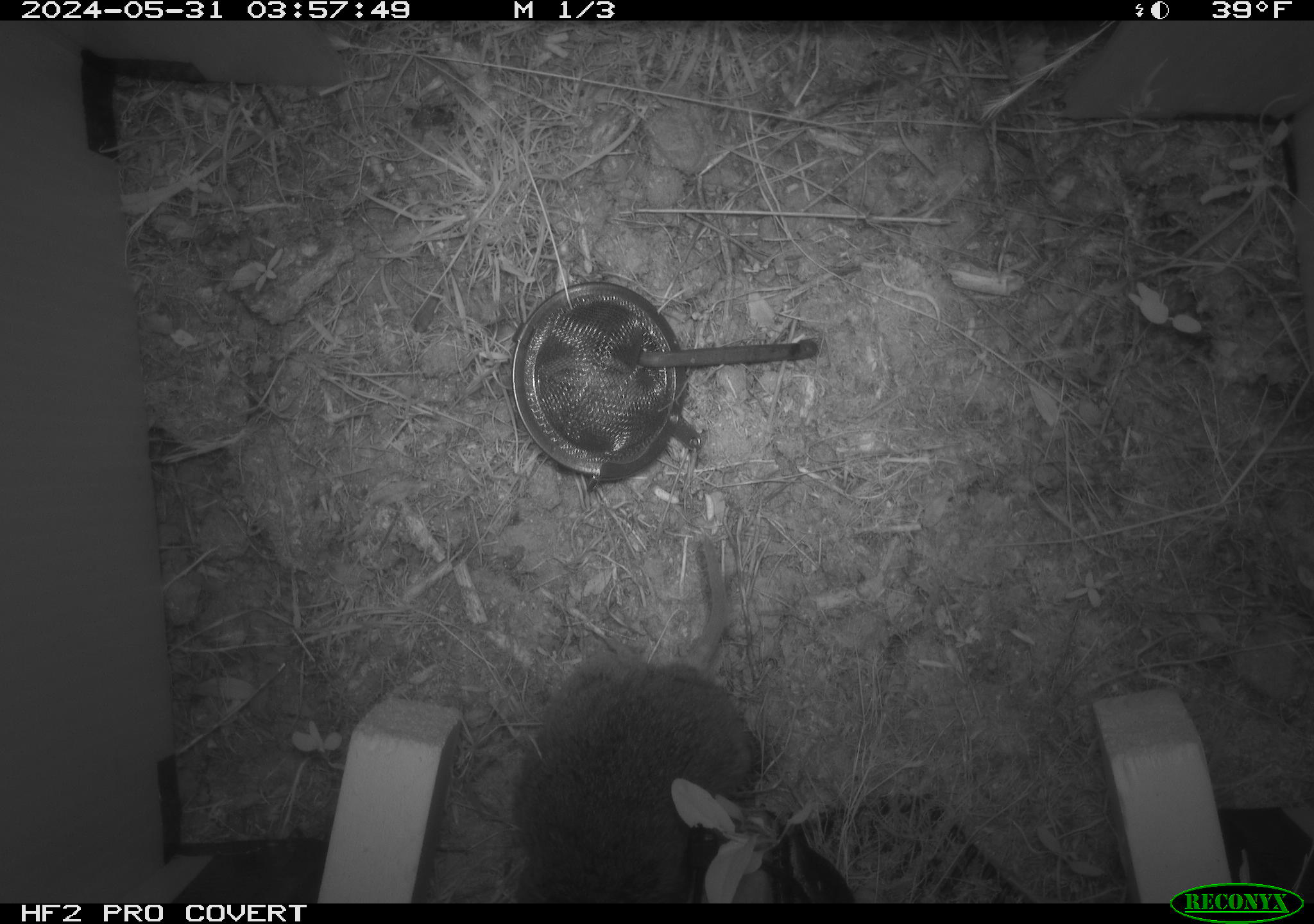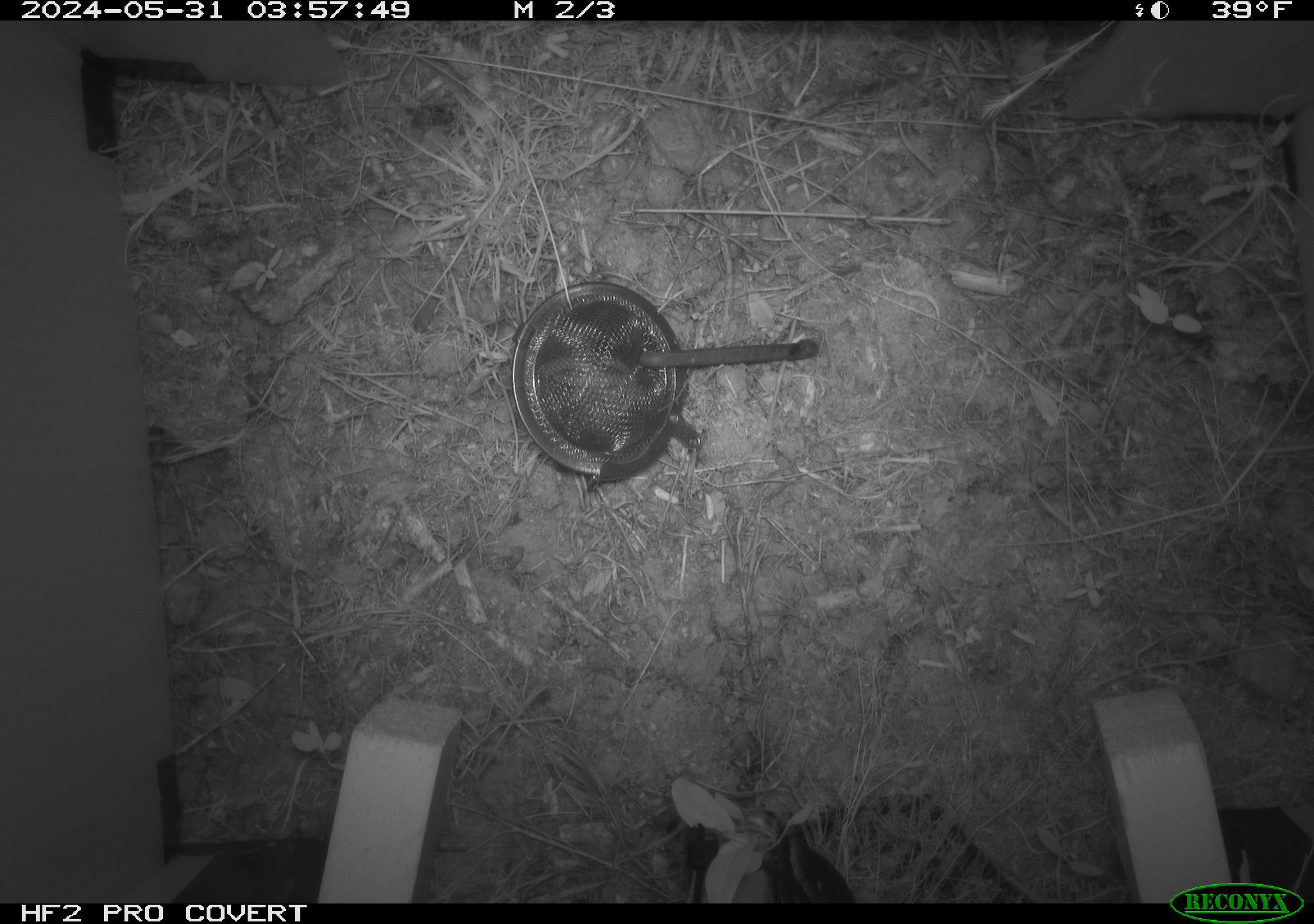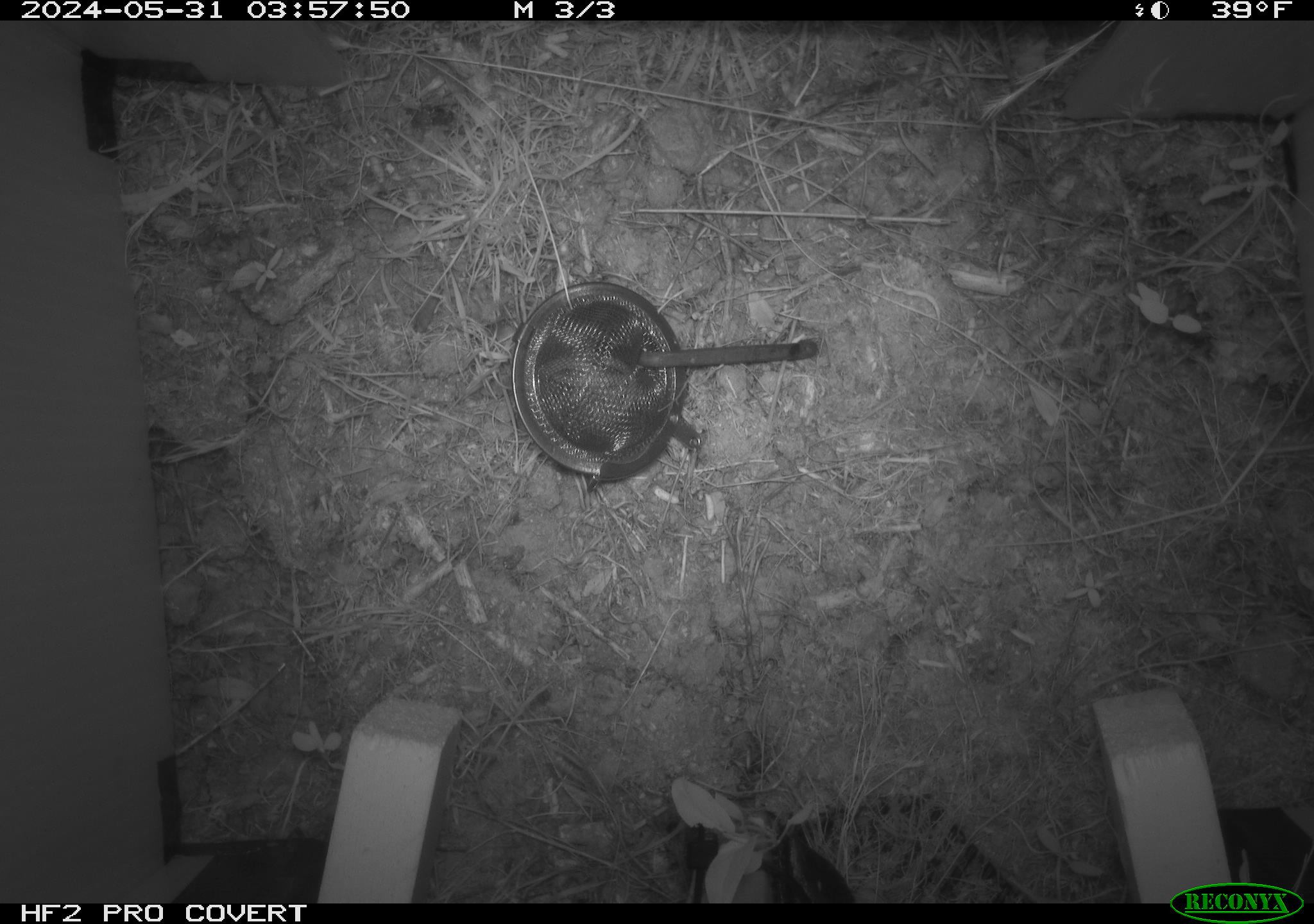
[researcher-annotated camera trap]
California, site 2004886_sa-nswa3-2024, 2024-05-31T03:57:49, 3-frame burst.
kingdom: Animalia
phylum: Chordata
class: Mammalia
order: Rodentia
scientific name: Rodentia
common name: rodent